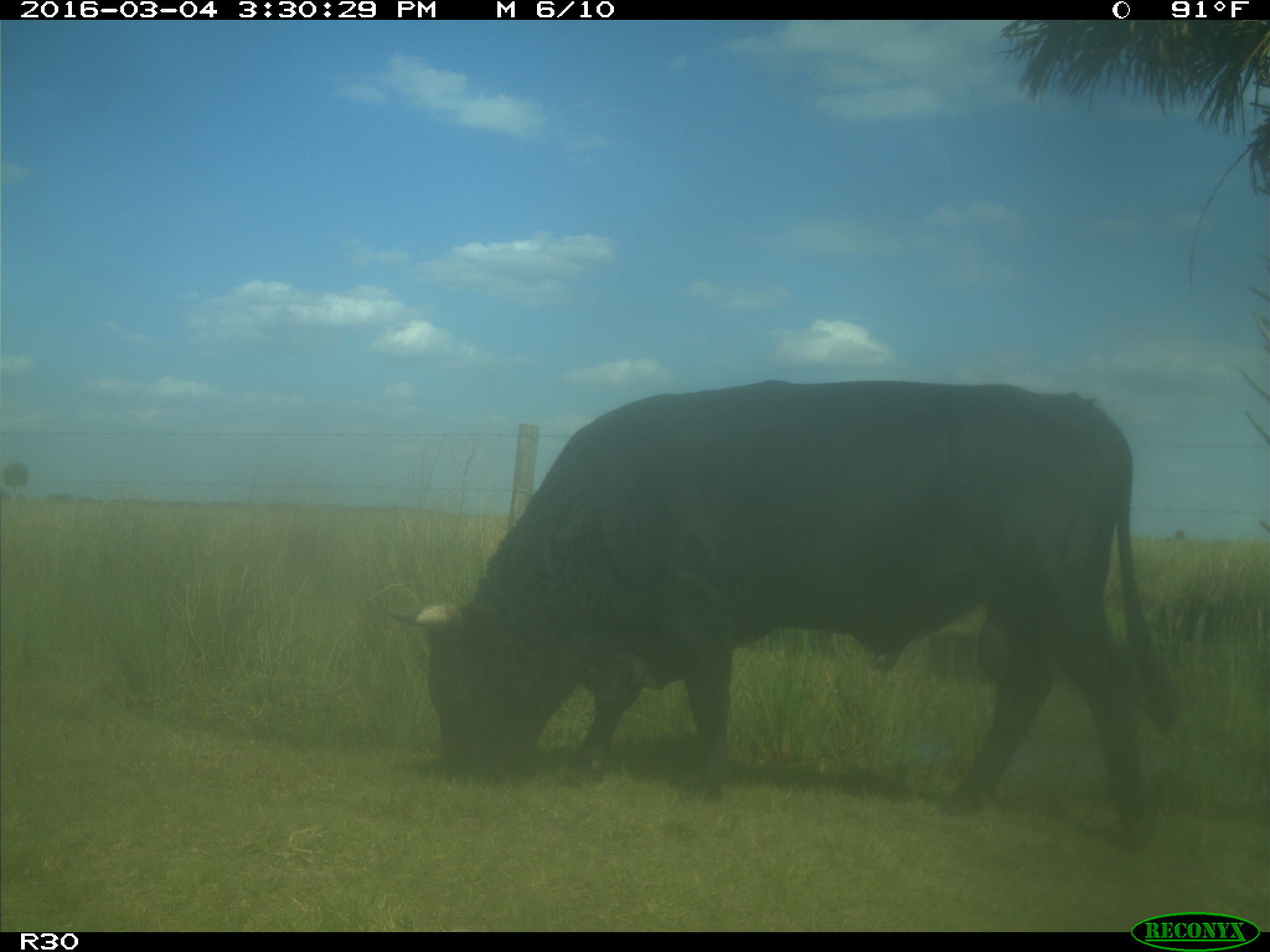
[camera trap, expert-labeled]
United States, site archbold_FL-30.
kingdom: Animalia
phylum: Chordata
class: Mammalia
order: Artiodactyla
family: Bovidae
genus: Bos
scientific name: Bos taurus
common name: domestic cow